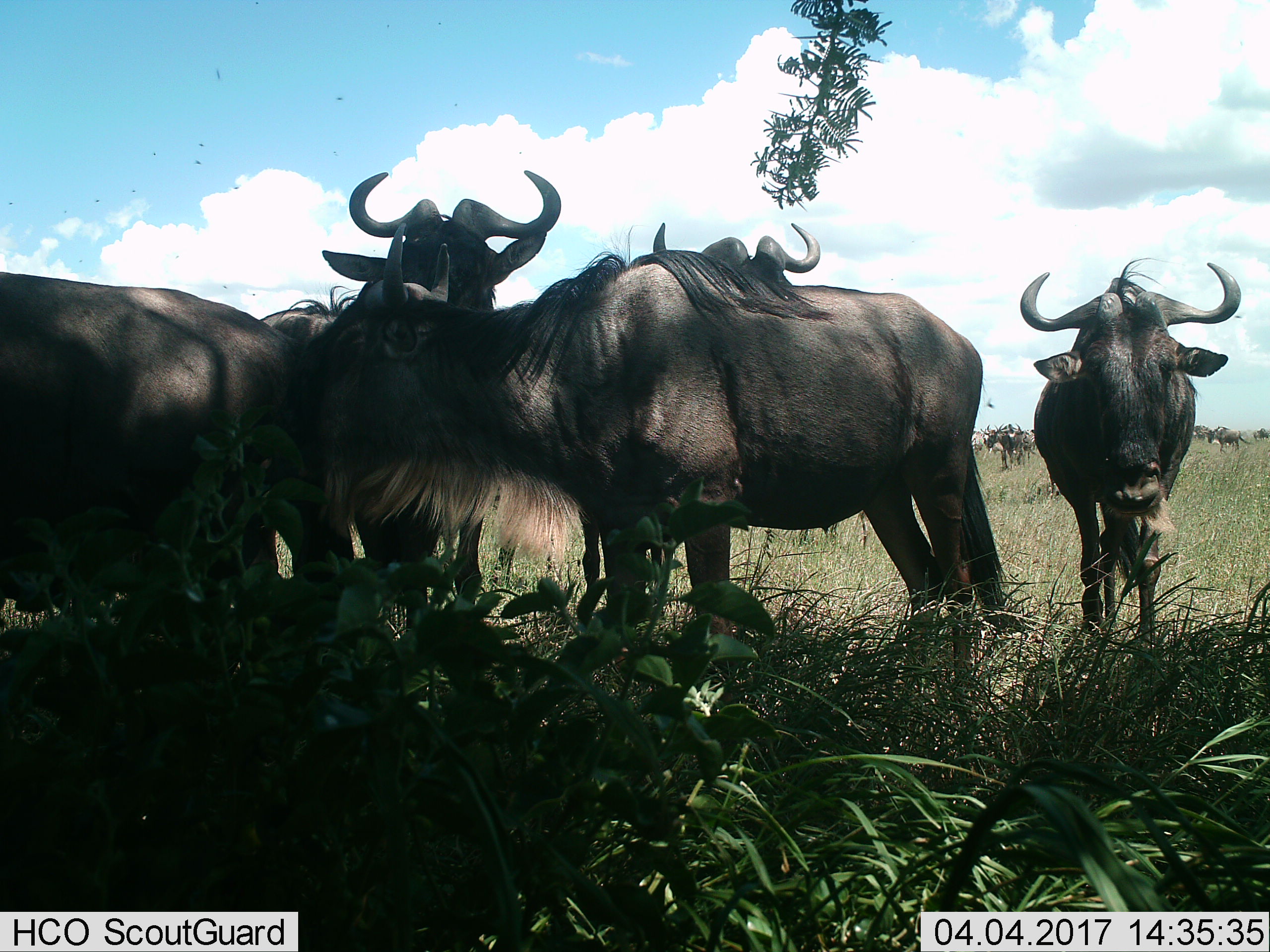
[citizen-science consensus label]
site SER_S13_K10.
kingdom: Animalia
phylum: Chordata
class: Mammalia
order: Artiodactyla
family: Bovidae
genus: Connochaetes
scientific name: Connochaetes taurinus taurinus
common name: blue wildebeest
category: wildebeestblue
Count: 11-50.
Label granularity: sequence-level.